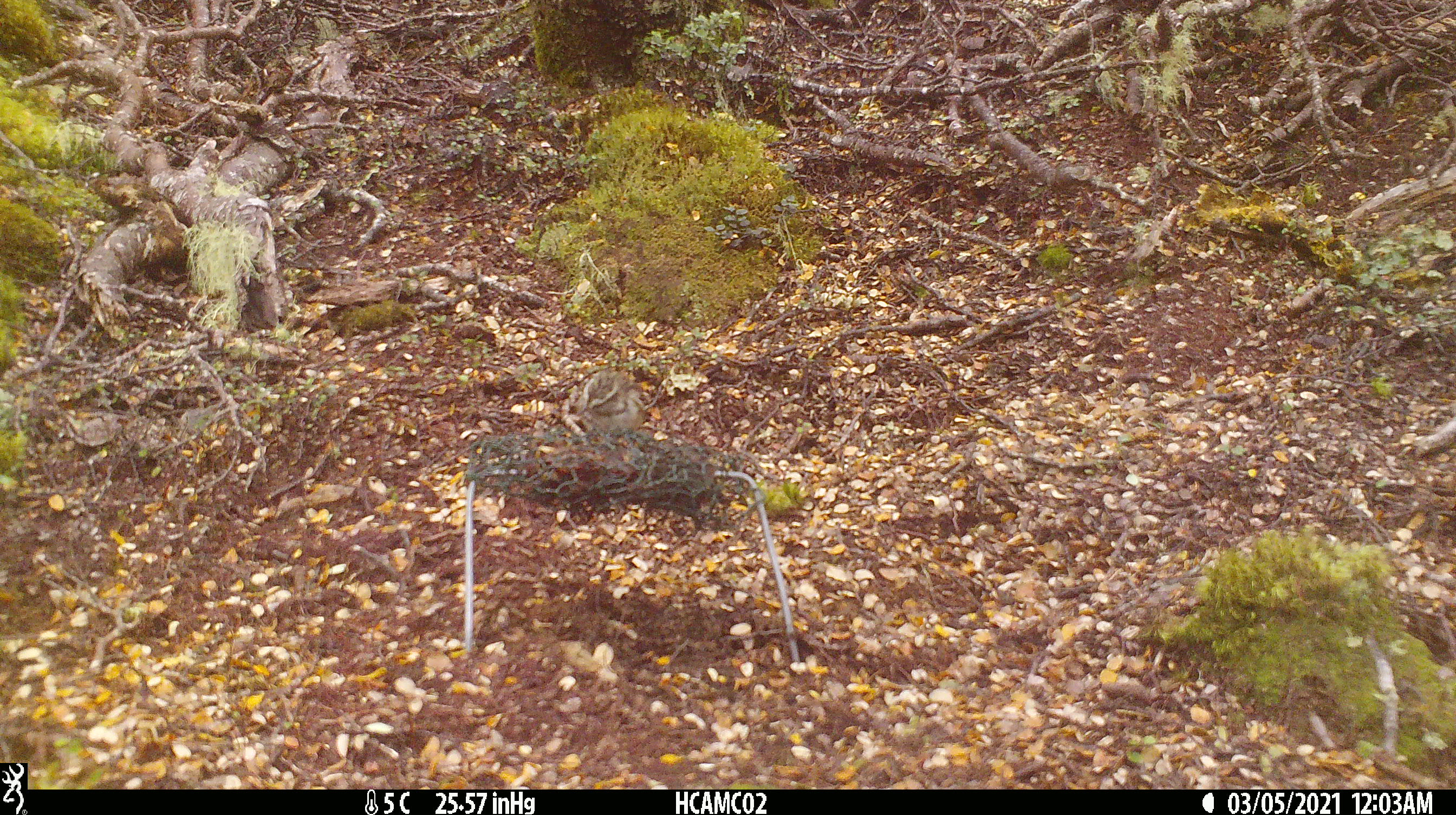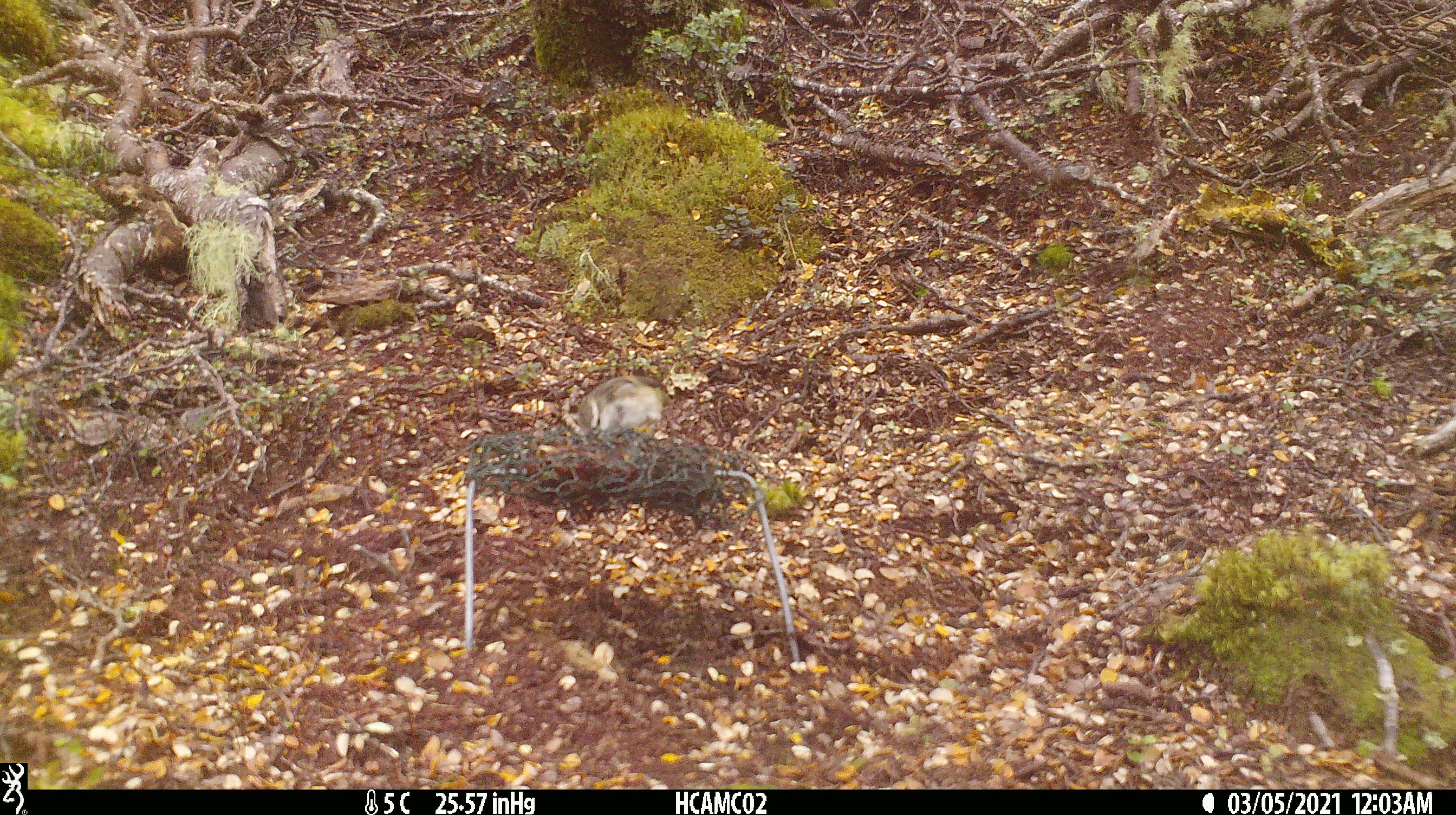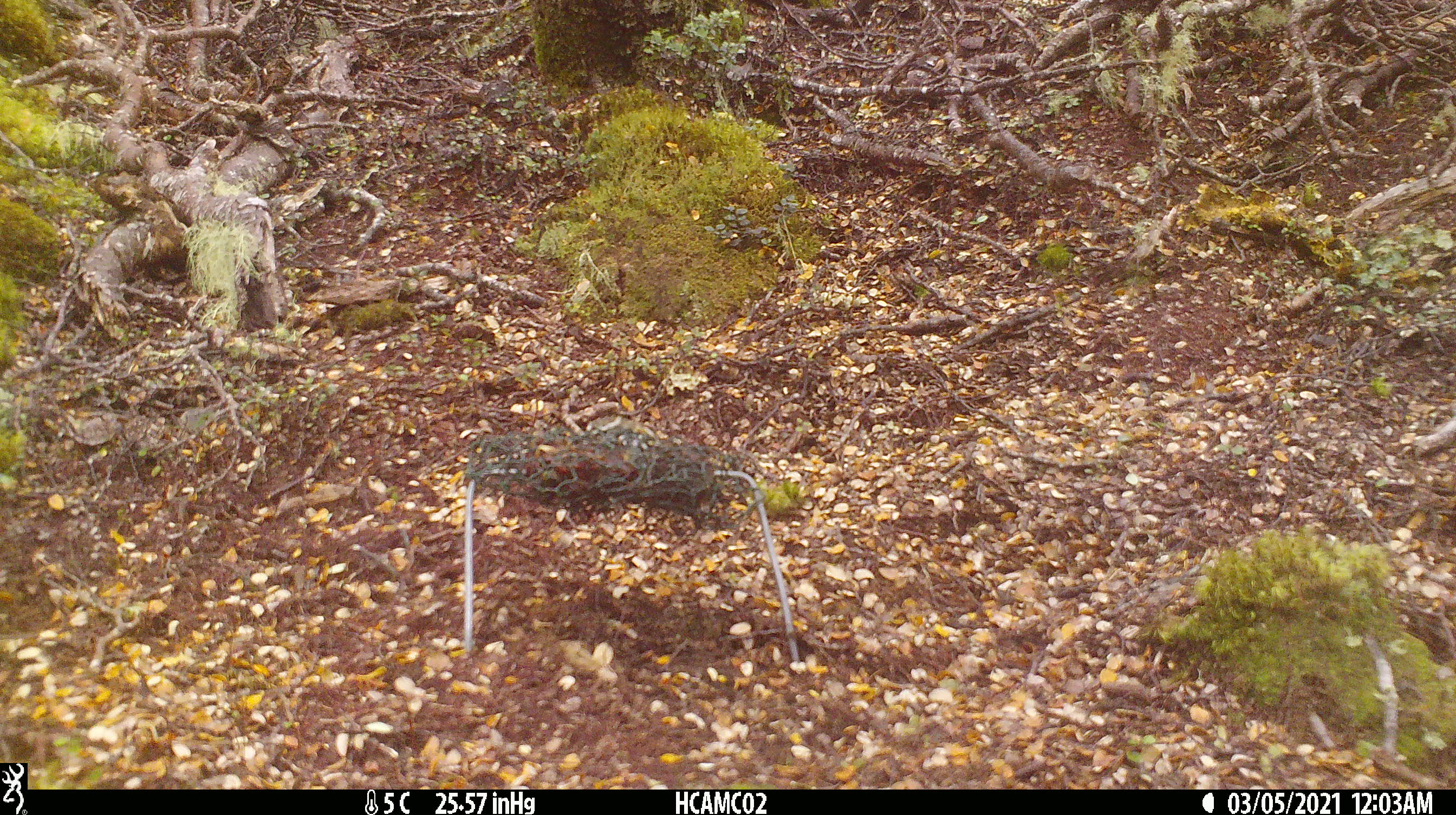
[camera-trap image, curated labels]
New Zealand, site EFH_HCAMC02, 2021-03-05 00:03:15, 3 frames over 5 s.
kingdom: Animalia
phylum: Chordata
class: Aves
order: Passeriformes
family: Acanthisittidae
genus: Acanthisitta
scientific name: Acanthisitta chloris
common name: rifleman